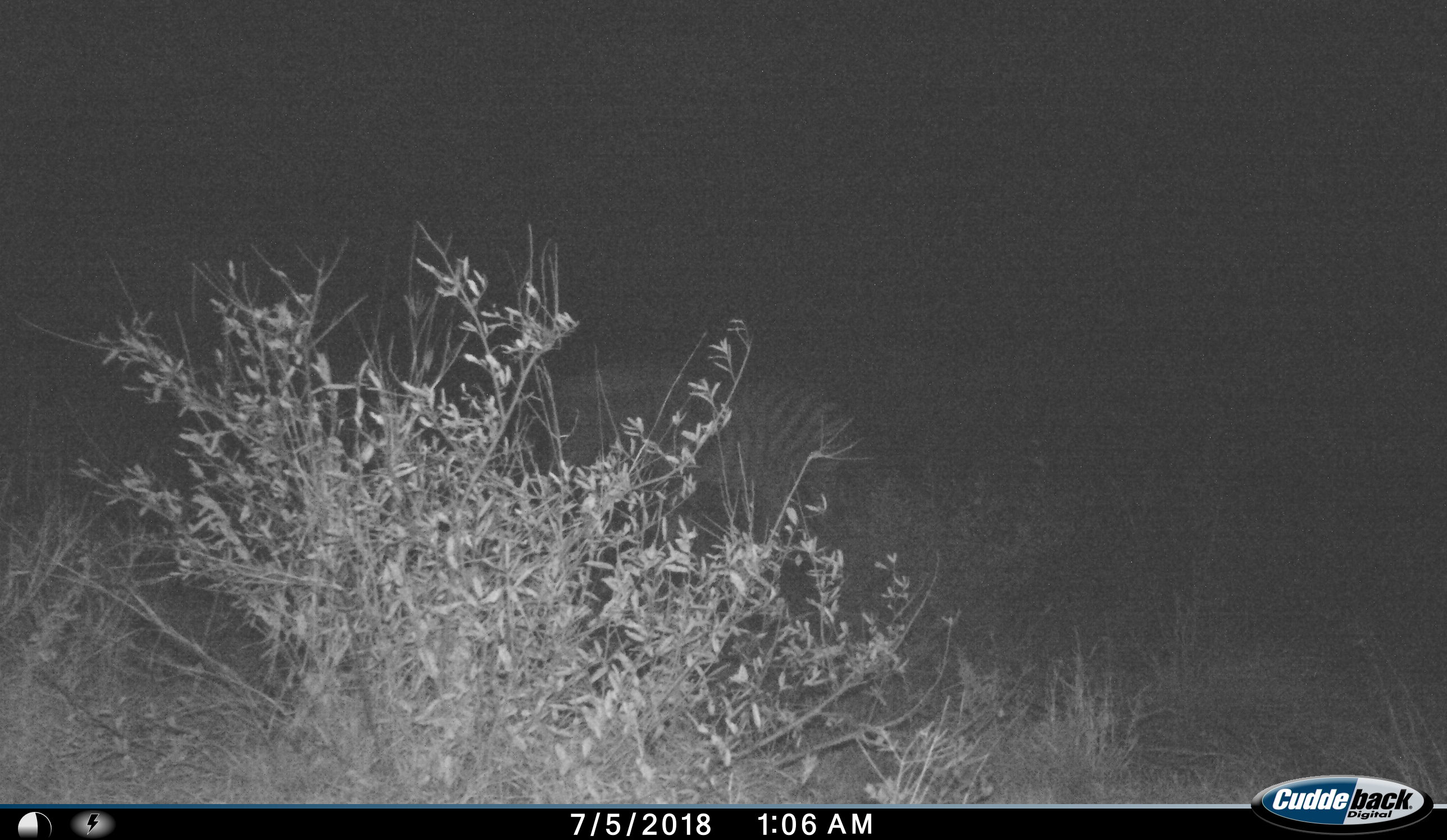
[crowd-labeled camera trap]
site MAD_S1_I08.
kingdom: Animalia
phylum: Chordata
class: Mammalia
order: Perissodactyla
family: Equidae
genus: Equus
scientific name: Equus quagga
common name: plains zebra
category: zebraplains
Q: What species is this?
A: Zebraplains (plains zebra) (Equus quagga).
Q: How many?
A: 1.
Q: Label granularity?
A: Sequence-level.